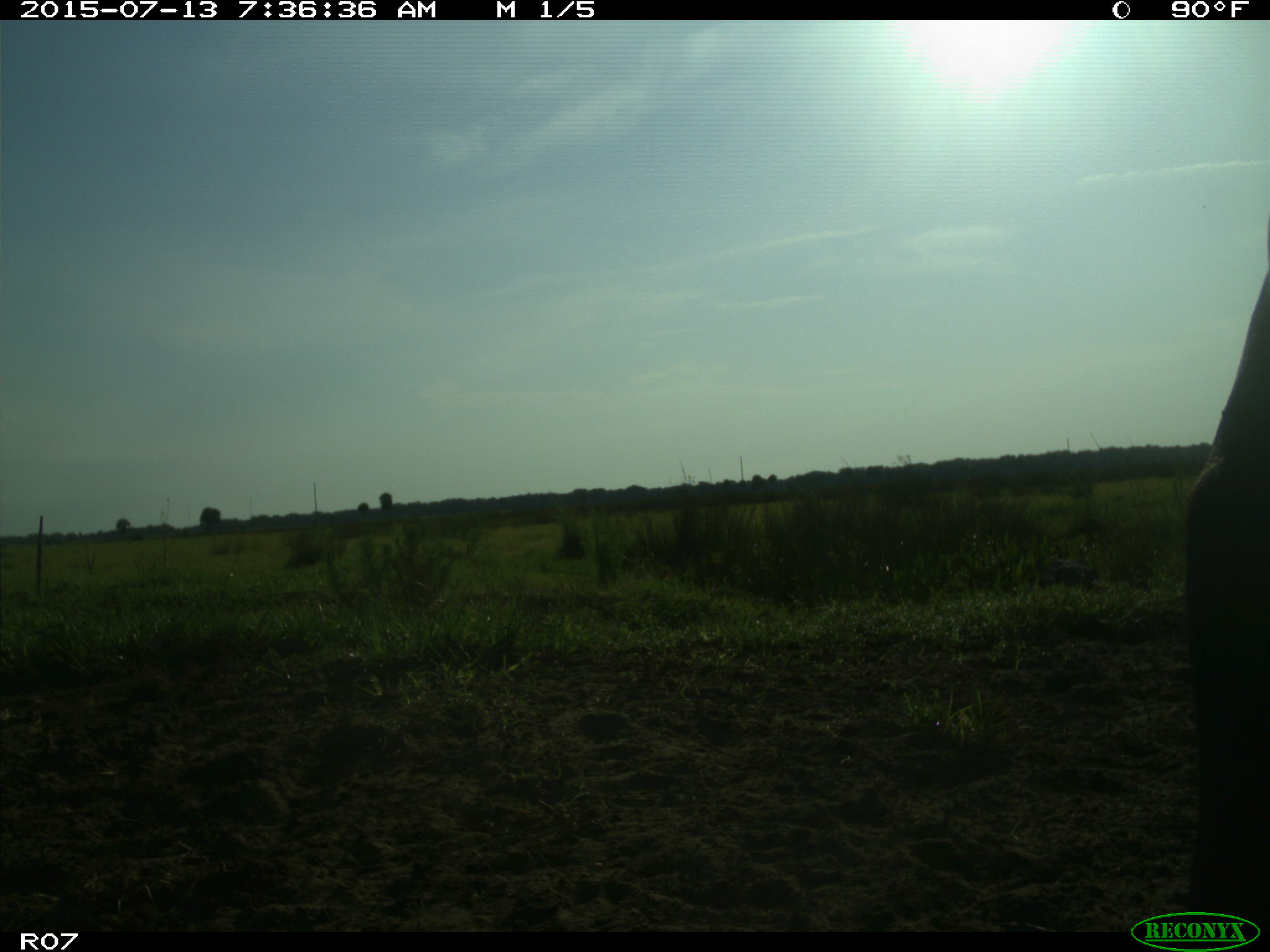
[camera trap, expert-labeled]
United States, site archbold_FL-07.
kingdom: Animalia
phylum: Chordata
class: Mammalia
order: Artiodactyla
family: Bovidae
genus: Bos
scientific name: Bos taurus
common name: domestic cow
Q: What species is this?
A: Bos taurus (domestic cow).